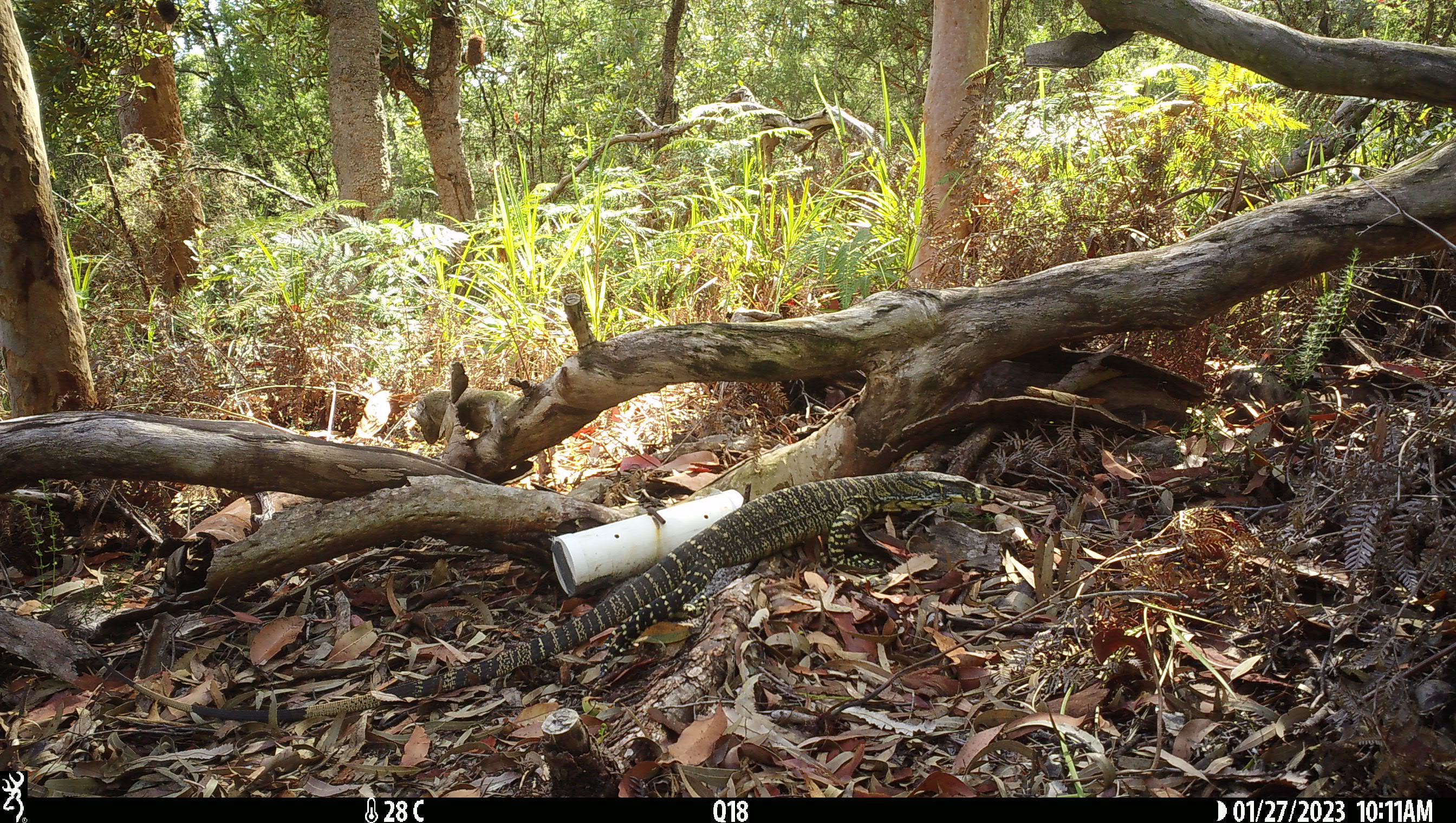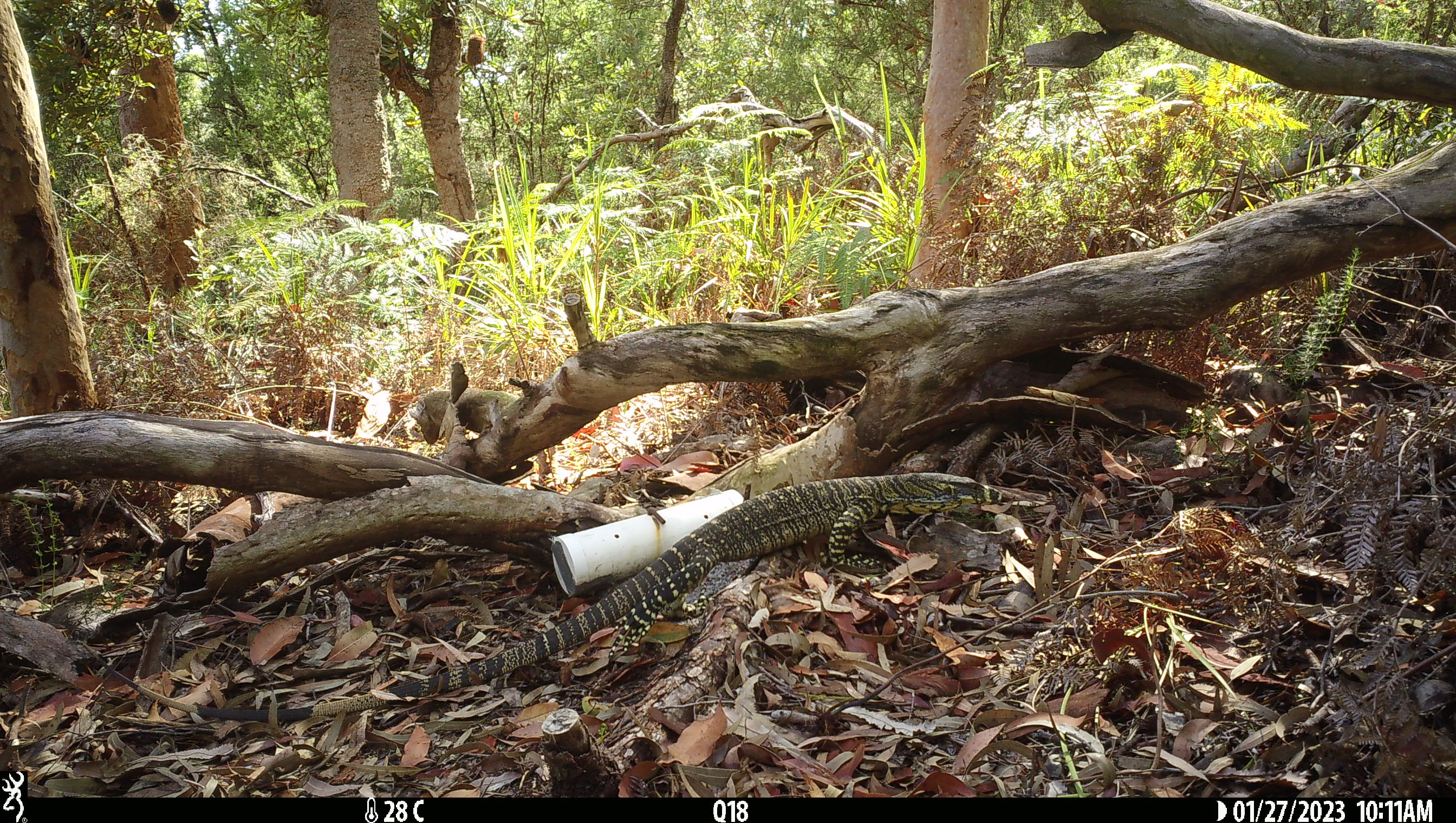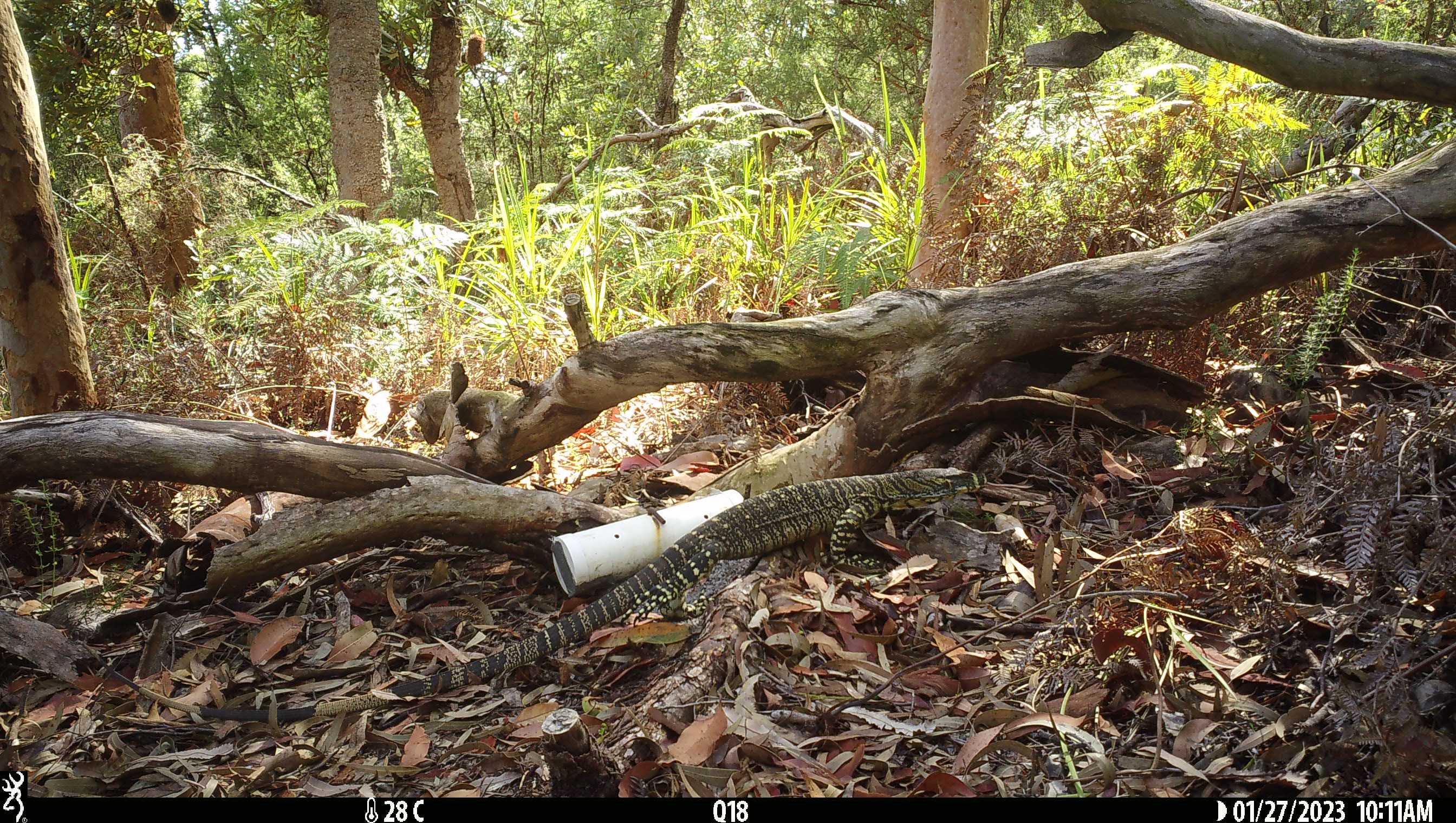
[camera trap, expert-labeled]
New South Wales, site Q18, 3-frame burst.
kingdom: Animalia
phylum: Chordata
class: Reptilia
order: Squamata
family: Varanidae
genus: Varanus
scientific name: Varanus varius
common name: lace monitor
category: goanna